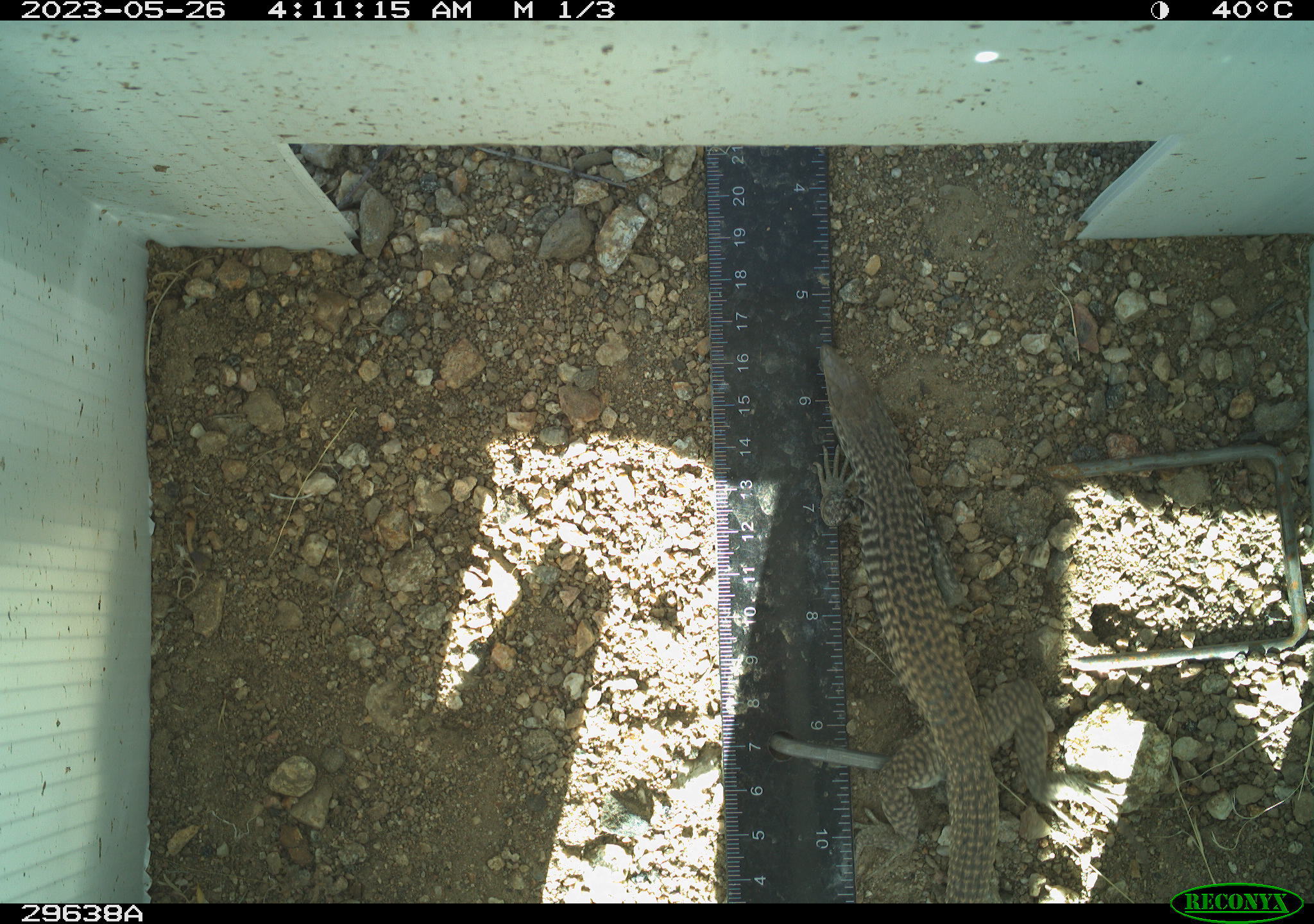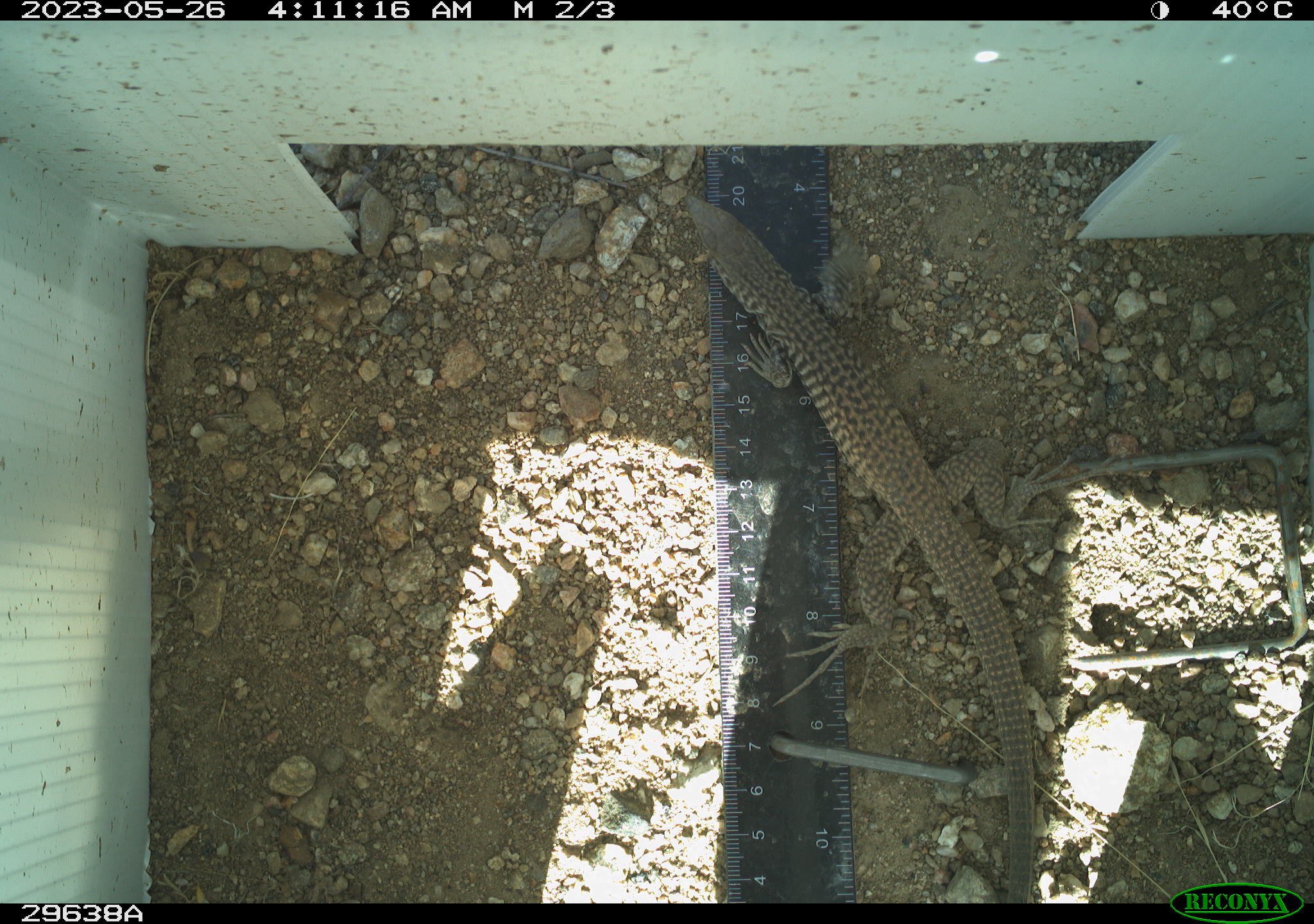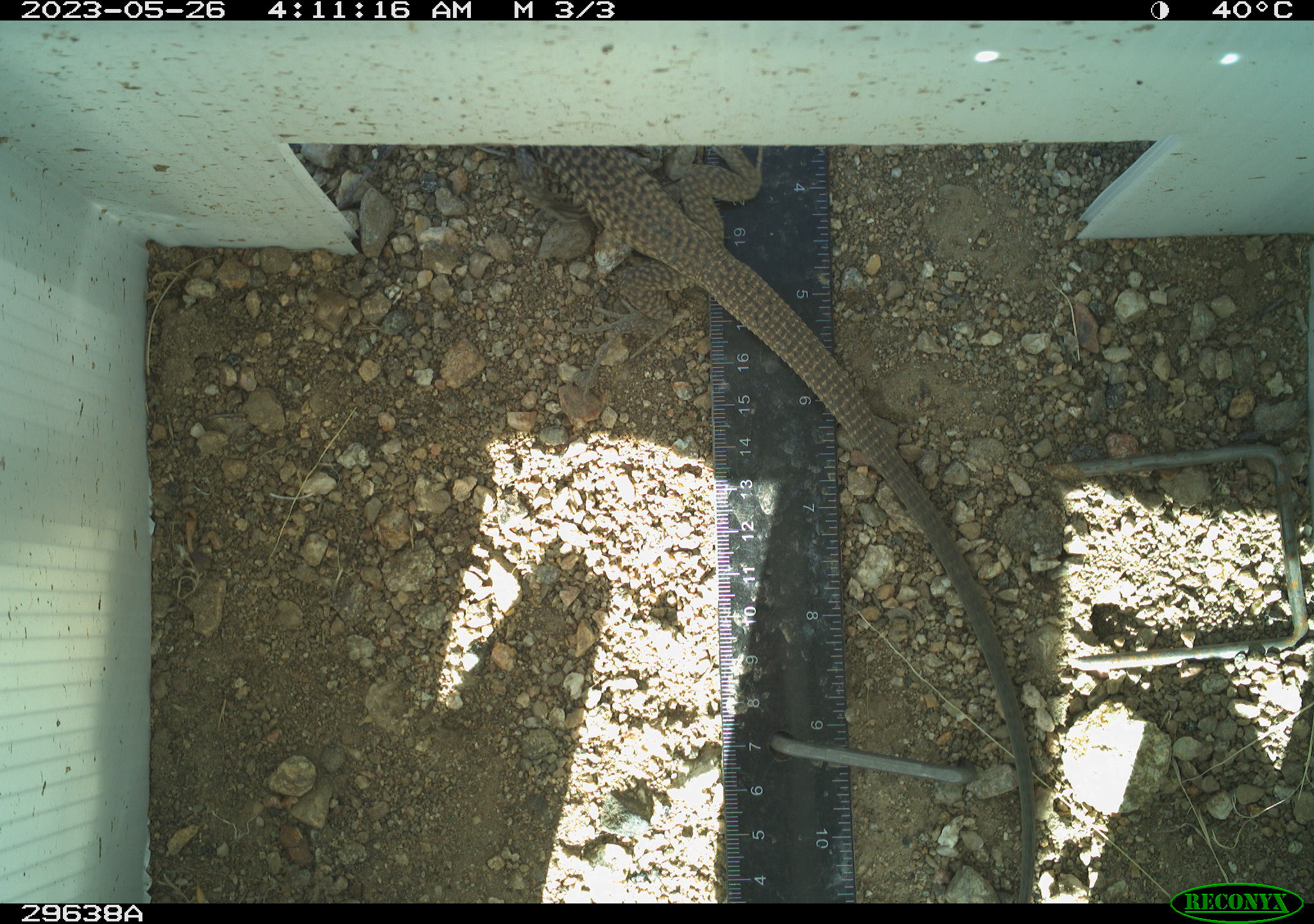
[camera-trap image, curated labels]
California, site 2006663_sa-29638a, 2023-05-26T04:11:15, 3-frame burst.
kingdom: Animalia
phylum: Chordata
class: Reptilia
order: Squamata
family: Teiidae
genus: Aspidoscelis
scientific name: Aspidoscelis tigris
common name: western whiptail